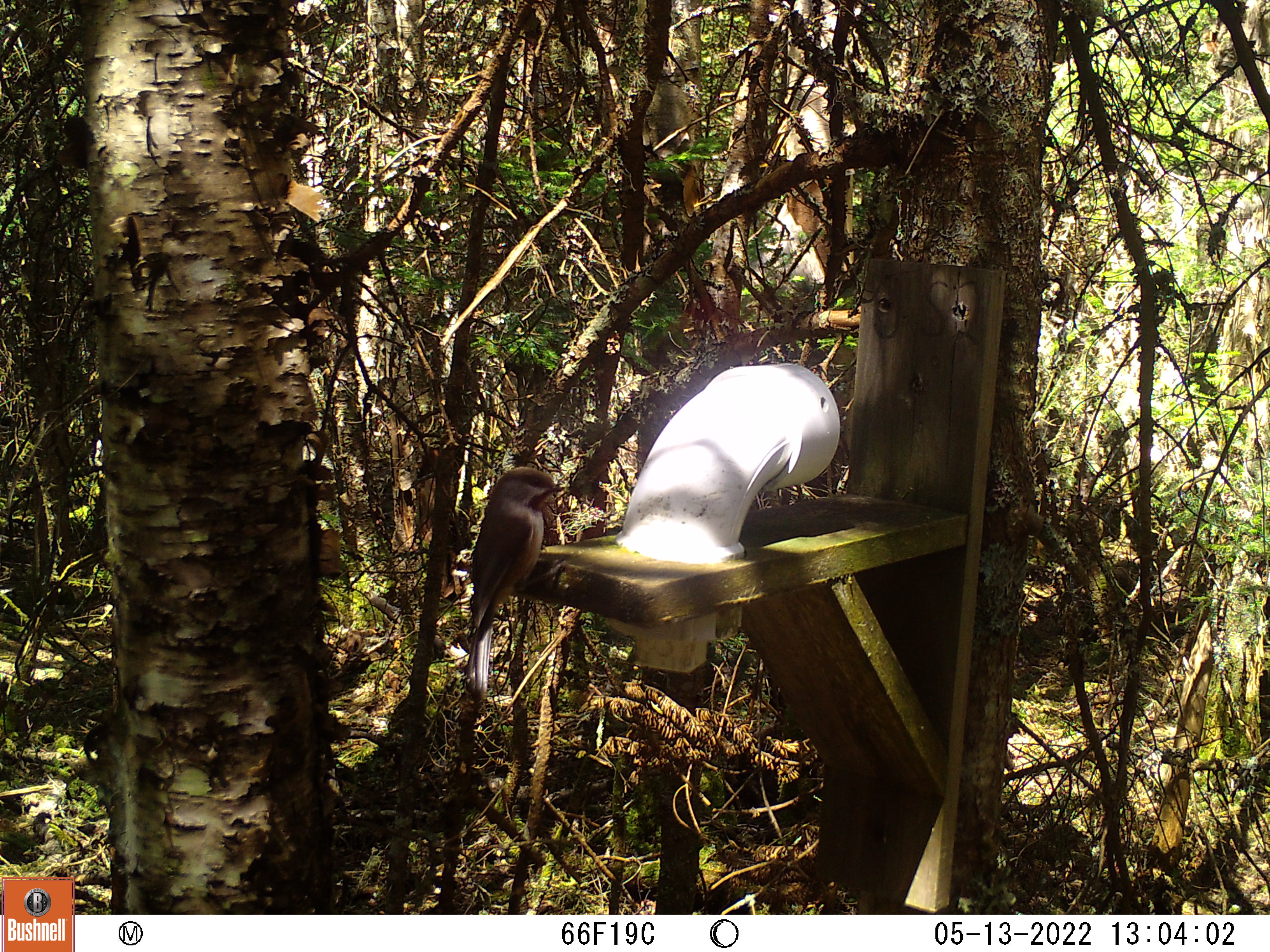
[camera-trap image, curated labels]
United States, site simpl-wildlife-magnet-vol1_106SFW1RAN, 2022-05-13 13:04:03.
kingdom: Animalia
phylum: Chordata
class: Aves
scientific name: Aves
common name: bird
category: bird sp.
Bird sp. (bird) (Aves).